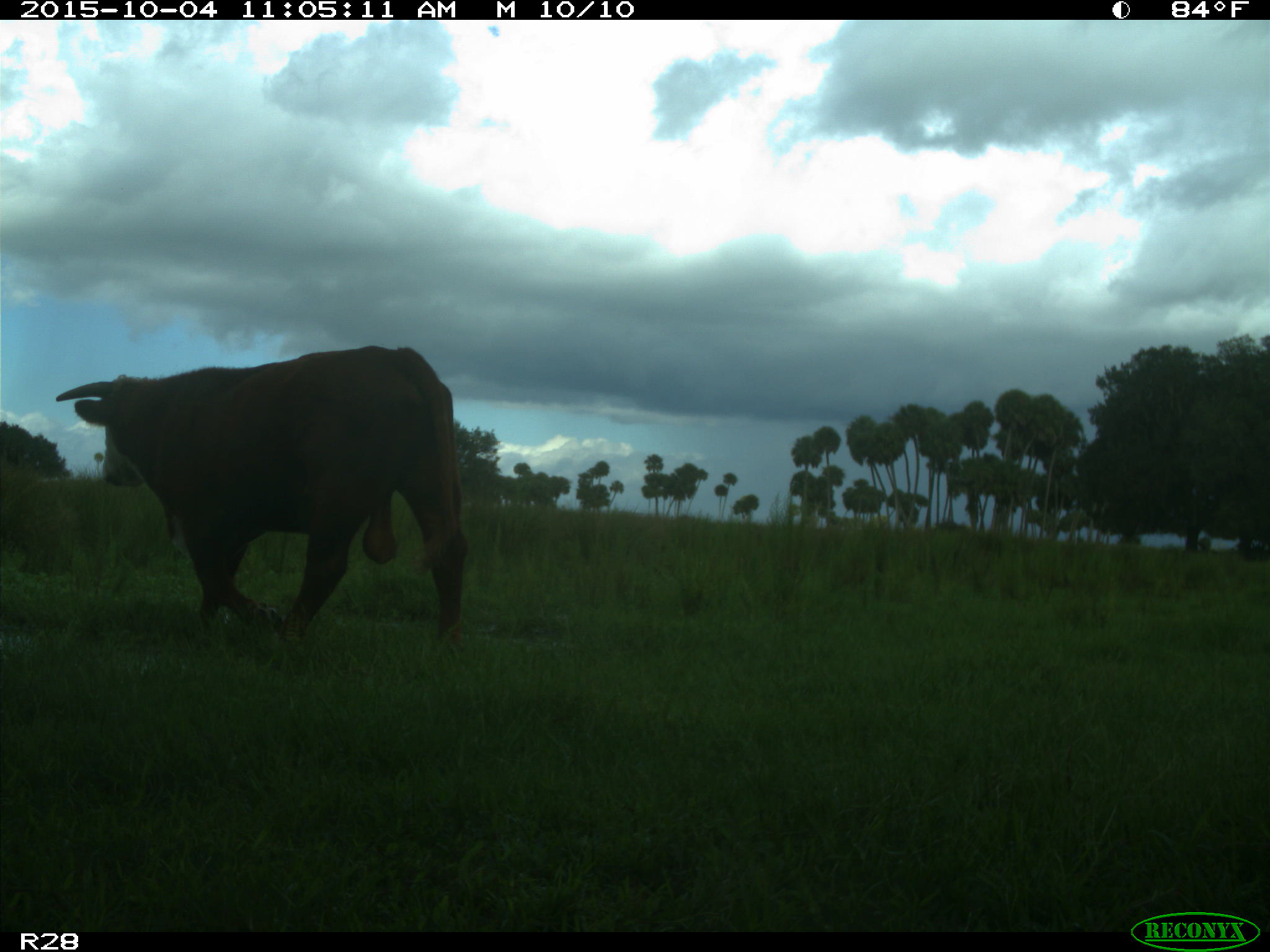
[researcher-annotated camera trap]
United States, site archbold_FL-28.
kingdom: Animalia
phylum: Chordata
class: Mammalia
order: Artiodactyla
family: Bovidae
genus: Bos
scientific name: Bos taurus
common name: domestic cow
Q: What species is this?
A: Bos taurus (domestic cow).